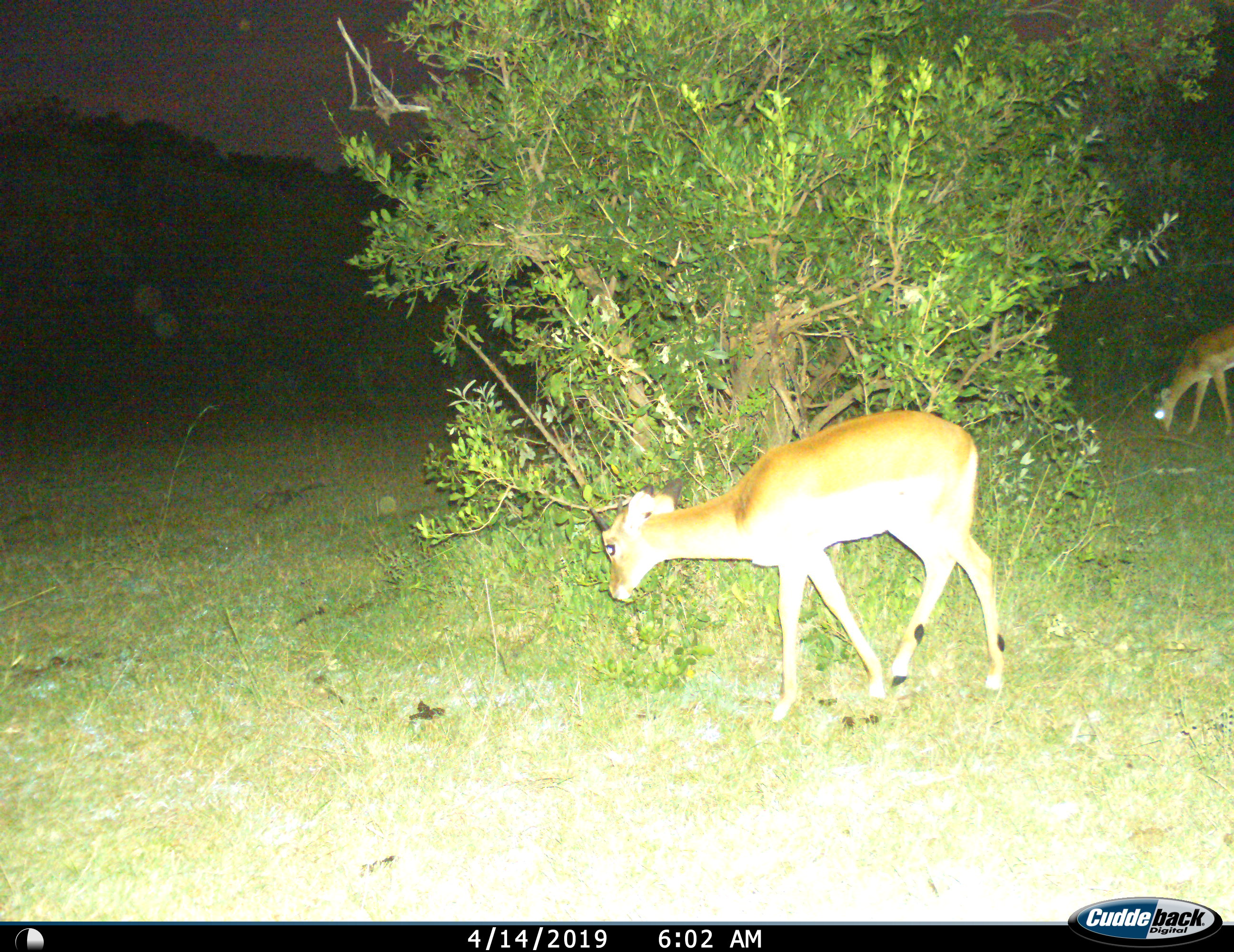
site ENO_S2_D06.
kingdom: Animalia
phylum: Chordata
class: Mammalia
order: Artiodactyla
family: Bovidae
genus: Aepyceros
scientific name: Aepyceros melampus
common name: impala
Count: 2.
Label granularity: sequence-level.